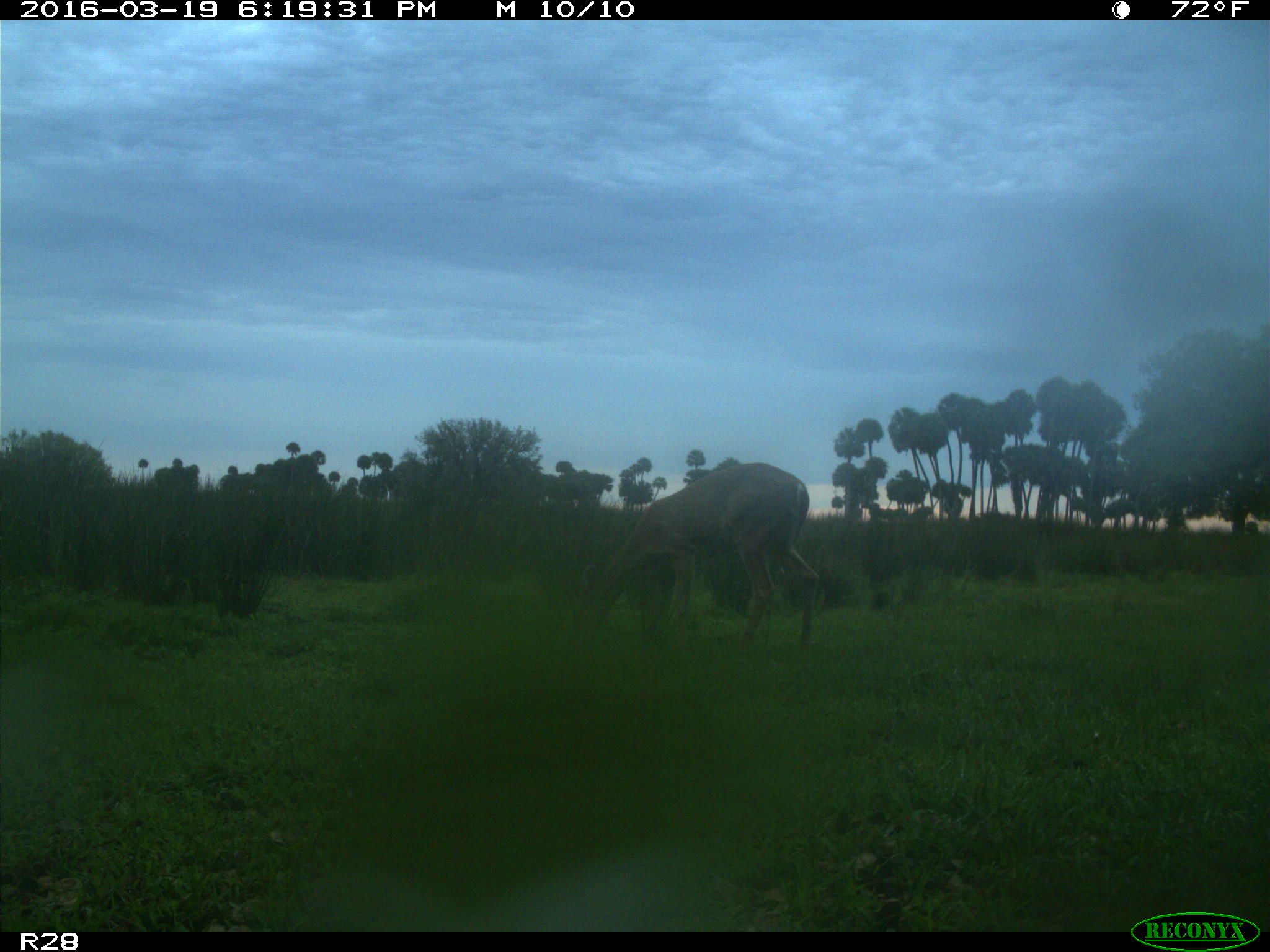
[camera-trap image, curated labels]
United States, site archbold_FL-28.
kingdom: Animalia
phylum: Chordata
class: Mammalia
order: Artiodactyla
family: Bovidae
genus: Bos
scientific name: Bos taurus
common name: domestic cow